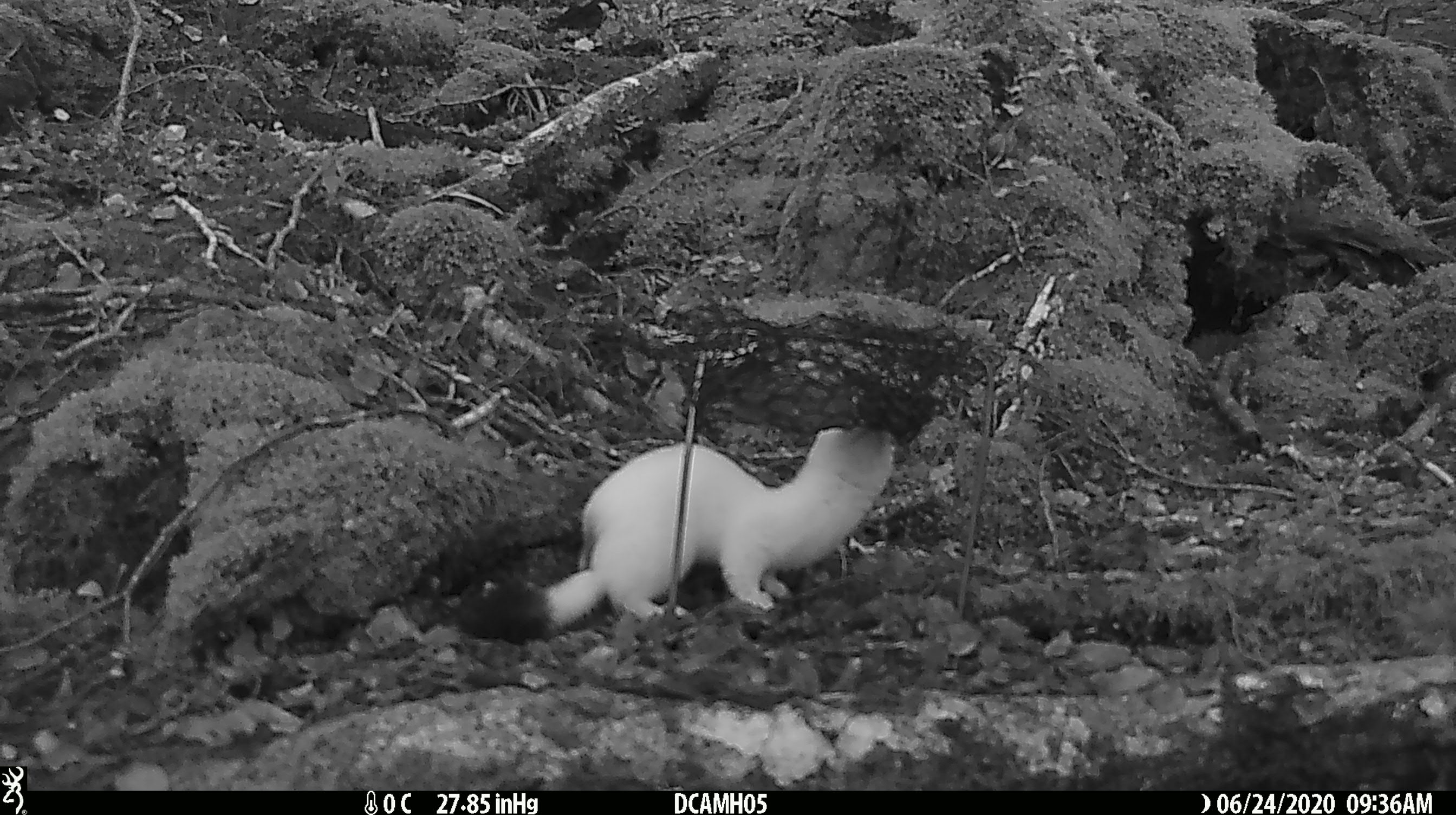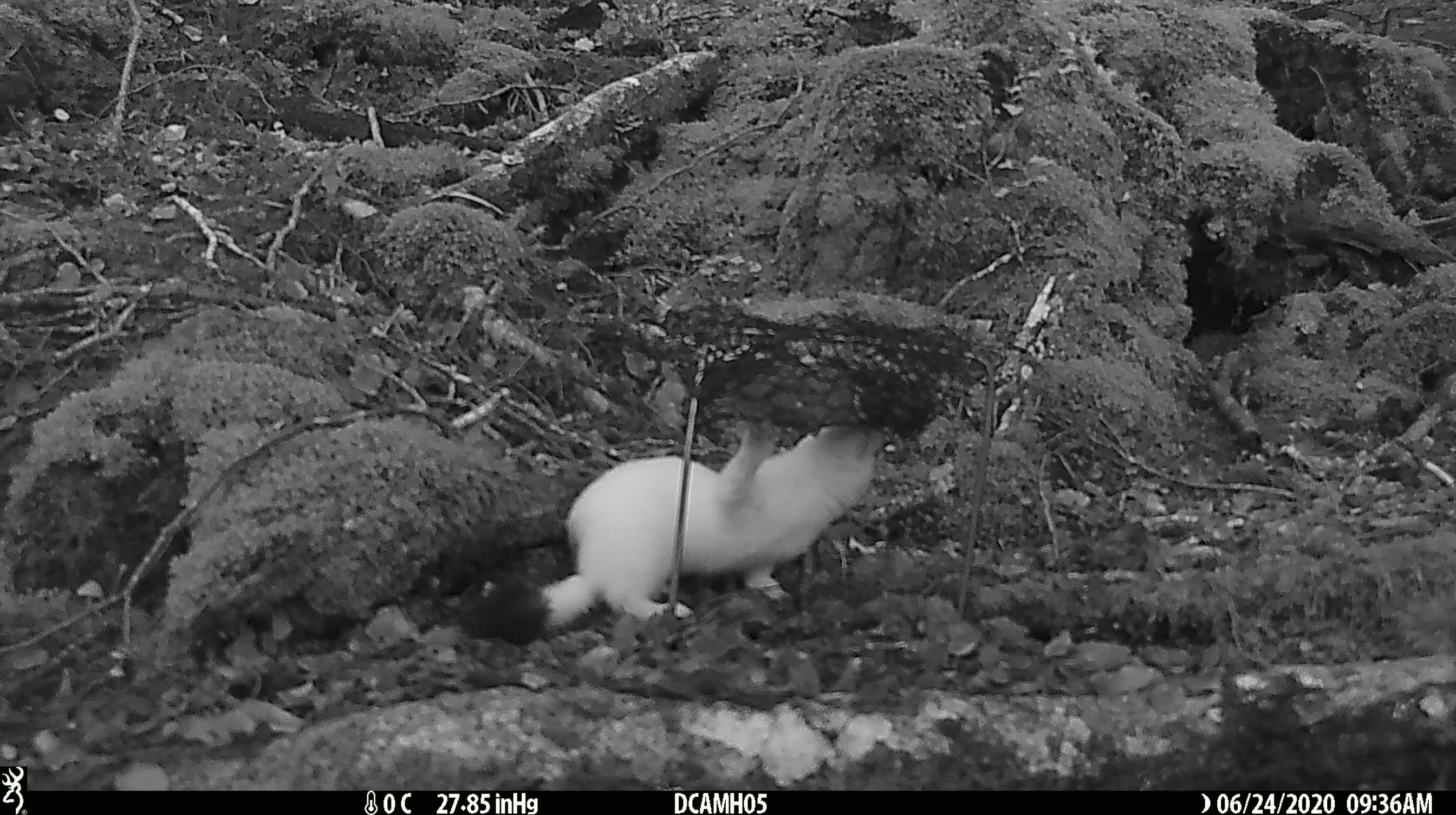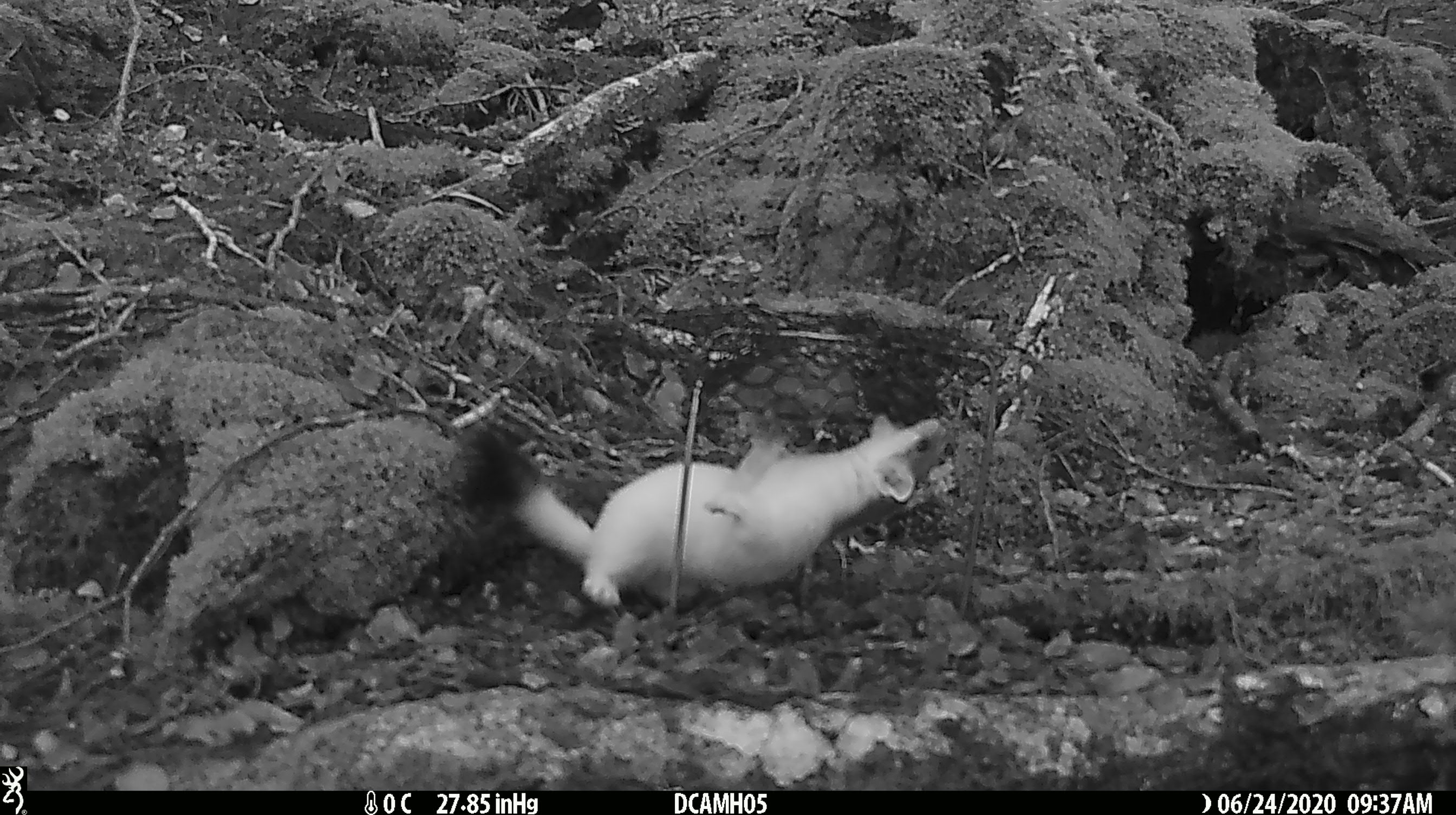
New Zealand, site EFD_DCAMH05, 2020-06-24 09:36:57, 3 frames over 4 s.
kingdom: Animalia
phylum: Chordata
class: Mammalia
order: Carnivora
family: Mustelidae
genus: Mustela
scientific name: Mustela erminea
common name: stoat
Stoat (Mustela erminea).